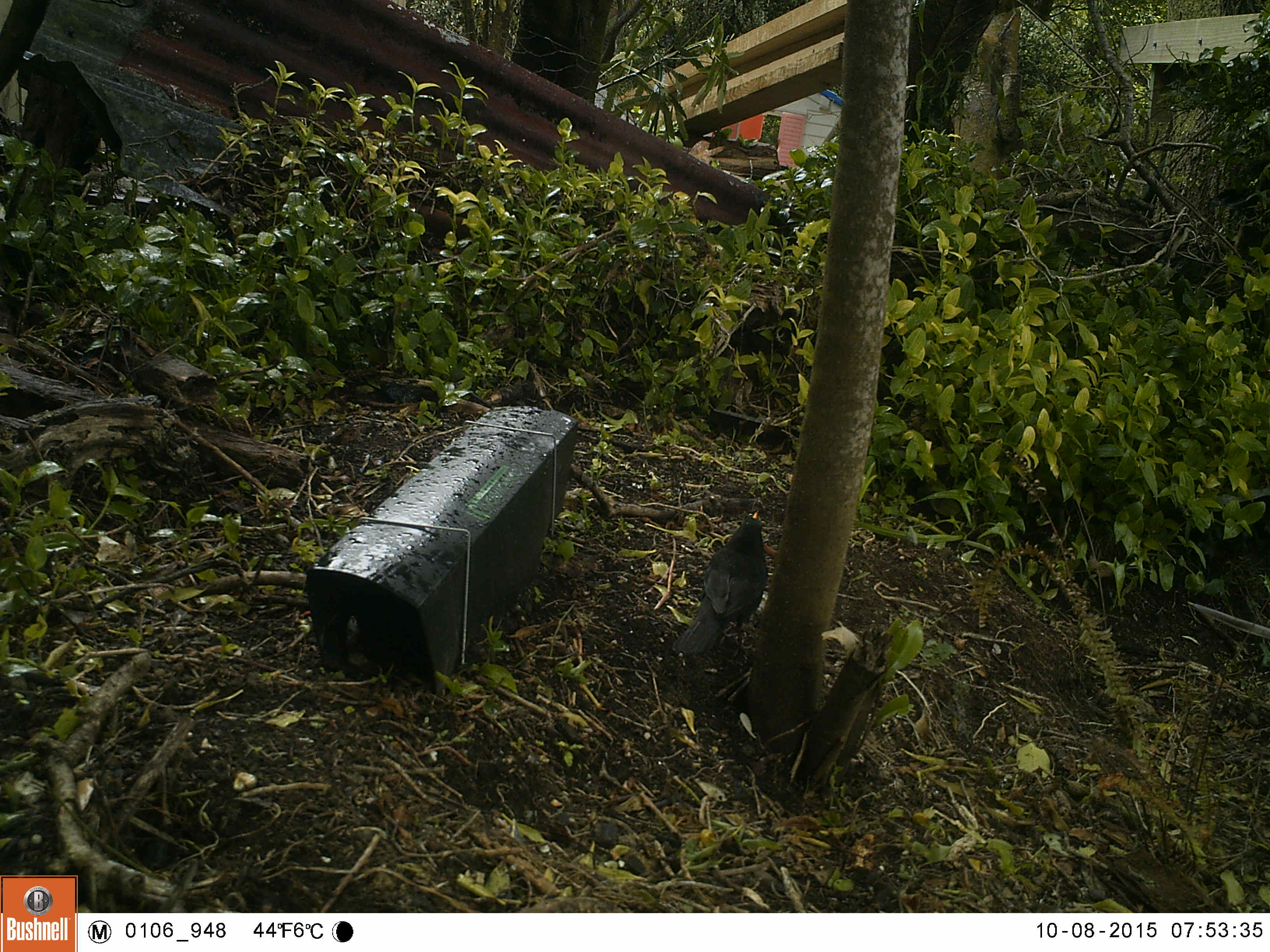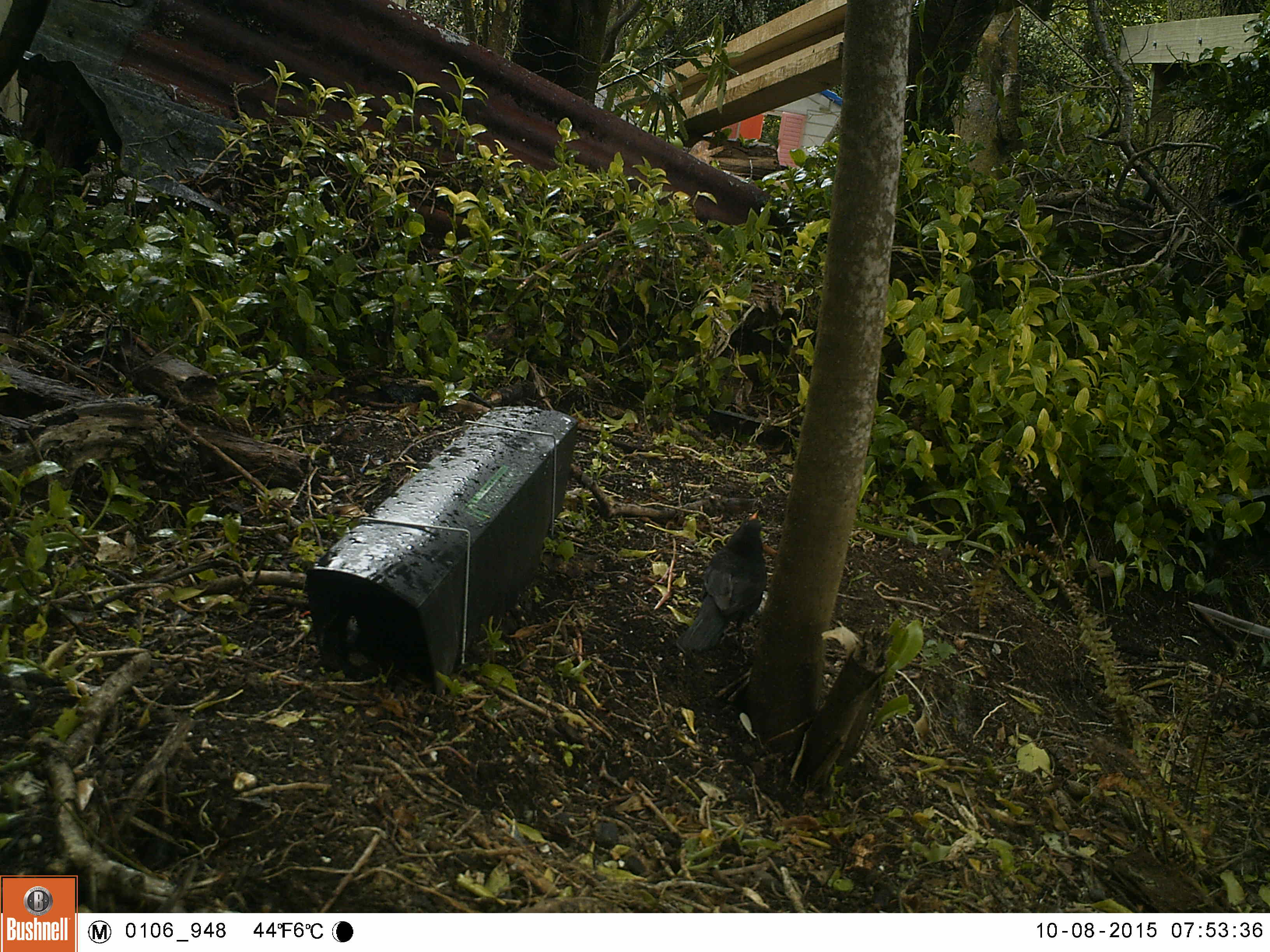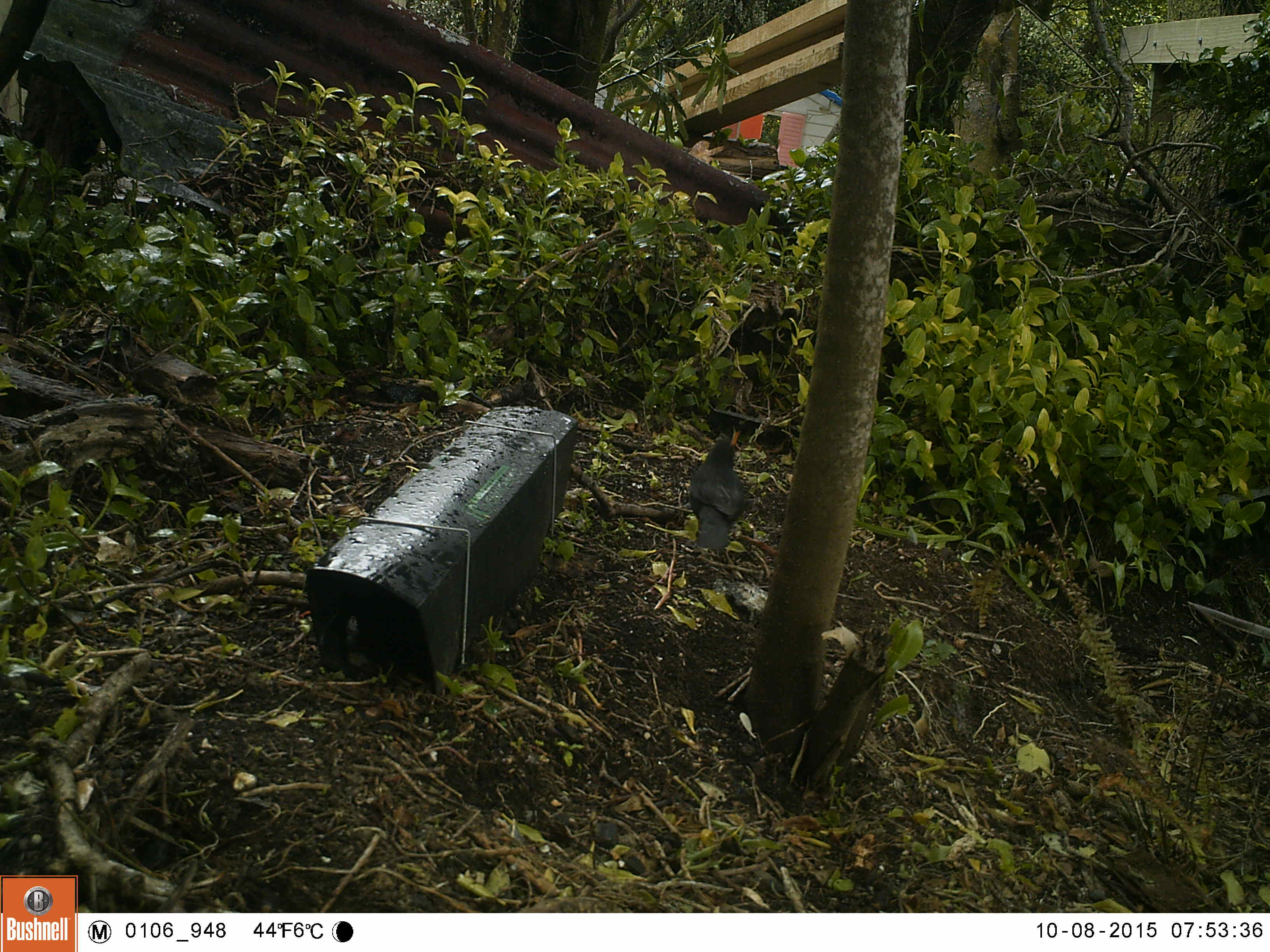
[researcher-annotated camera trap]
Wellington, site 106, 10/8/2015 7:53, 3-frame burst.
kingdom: Animalia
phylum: Chordata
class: Aves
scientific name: Aves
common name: bird